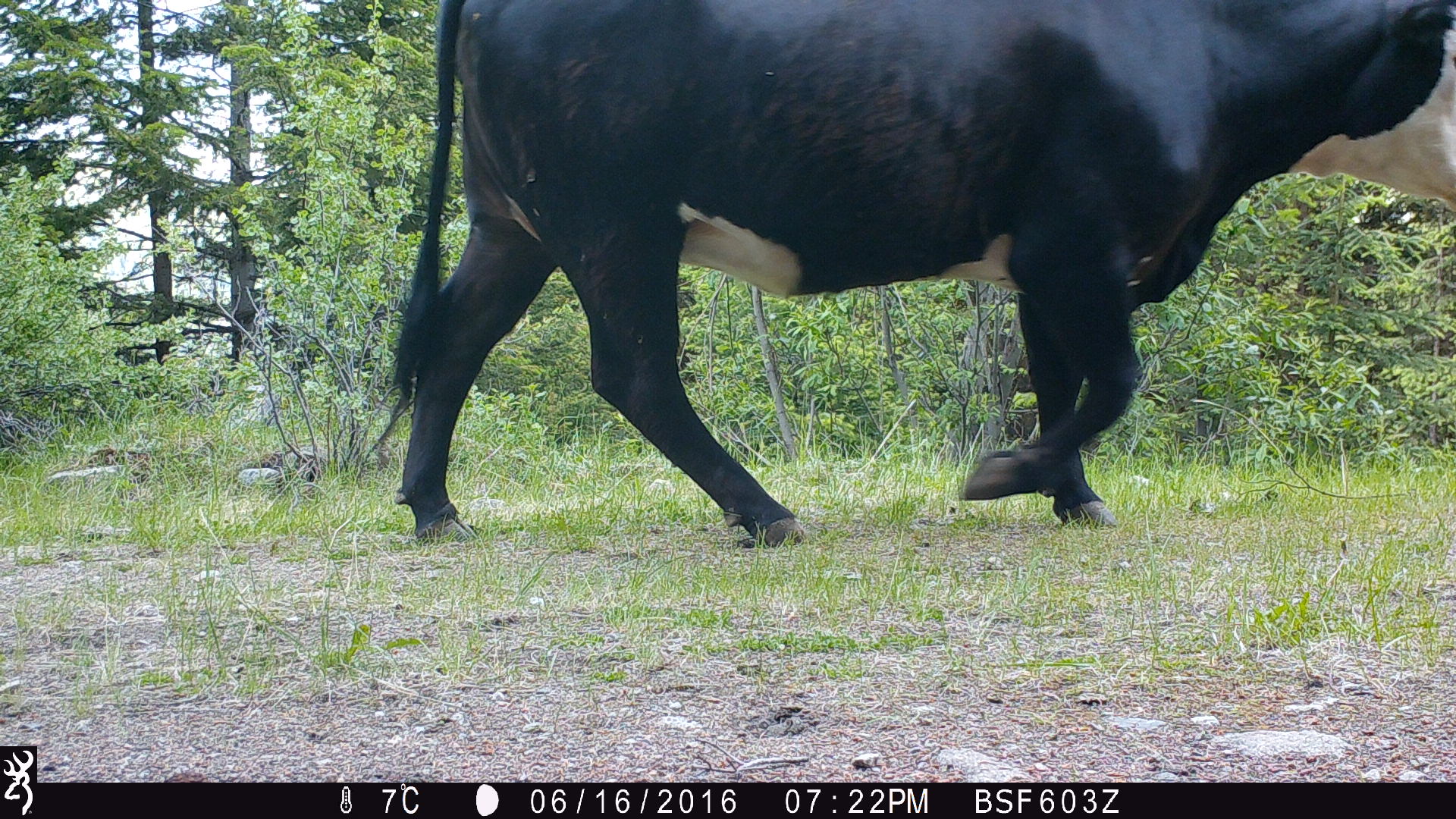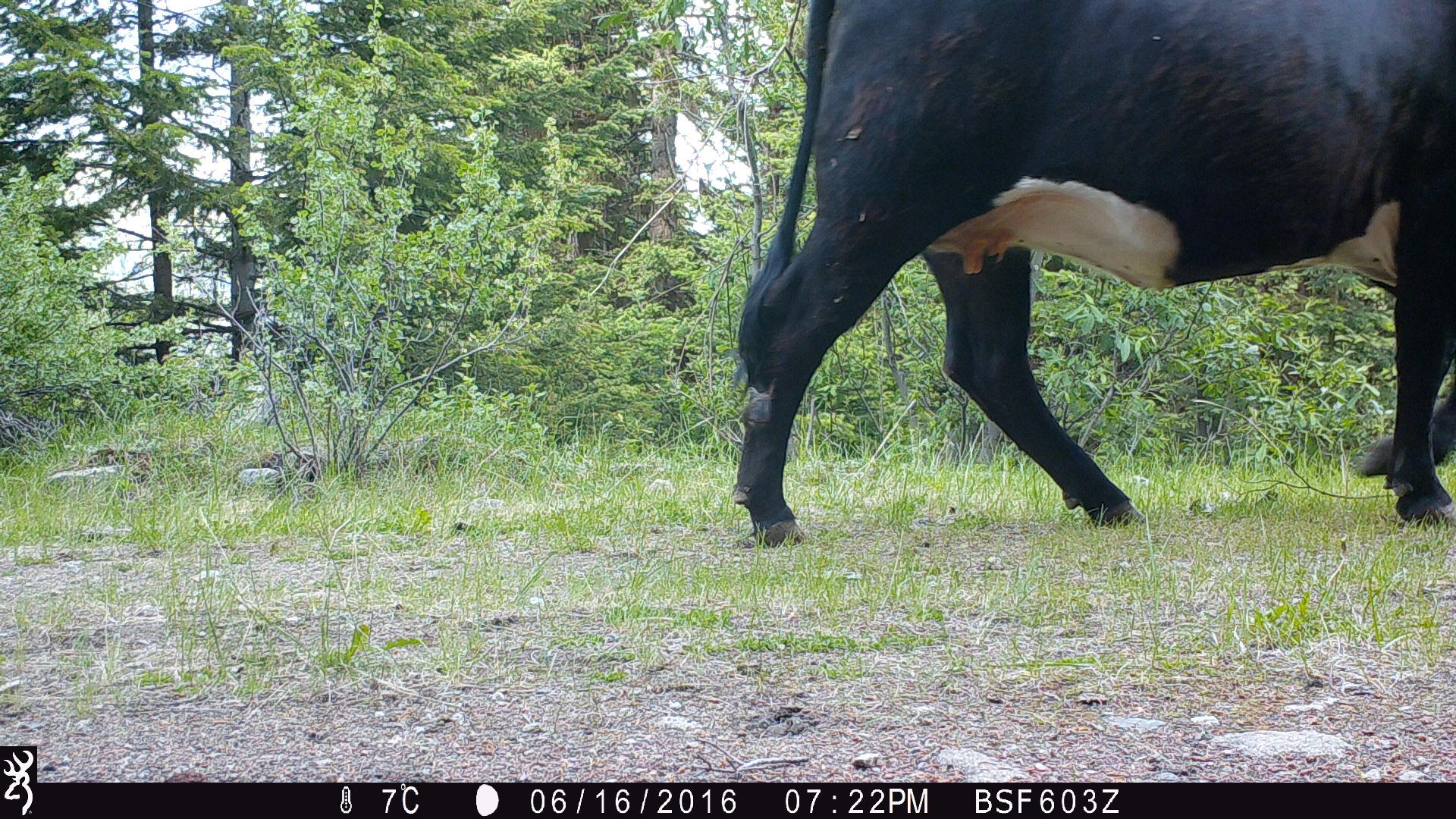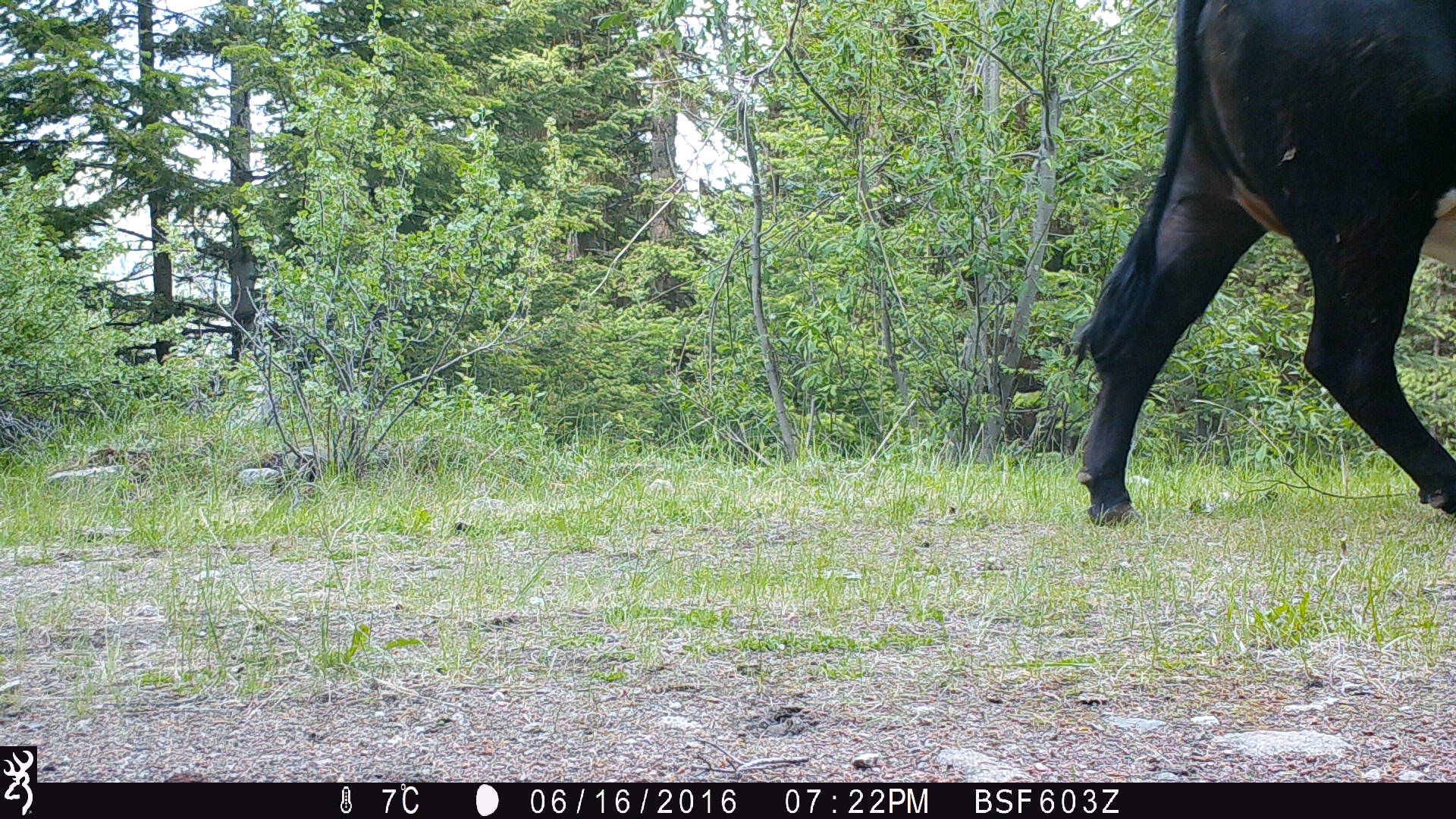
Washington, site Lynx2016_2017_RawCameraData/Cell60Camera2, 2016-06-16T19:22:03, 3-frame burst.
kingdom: Animalia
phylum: Chordata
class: Mammalia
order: Artiodactyla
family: Bovidae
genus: Bos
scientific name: Bos taurus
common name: domestic cattle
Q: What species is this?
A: Domestic cattle (Bos taurus).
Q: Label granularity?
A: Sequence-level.